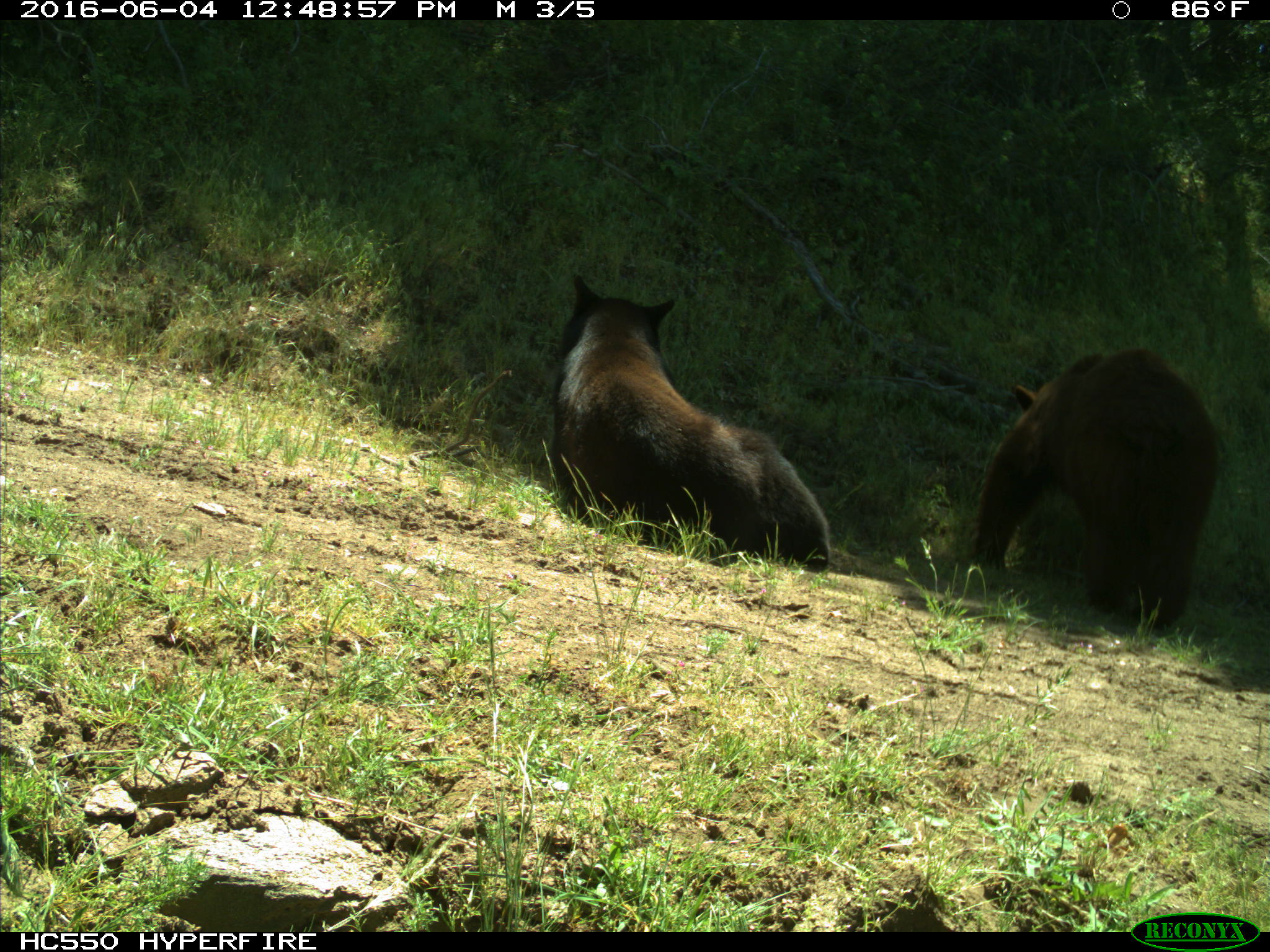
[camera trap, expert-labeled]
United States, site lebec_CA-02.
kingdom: Animalia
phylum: Chordata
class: Mammalia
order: Carnivora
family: Ursidae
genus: Ursus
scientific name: Ursus americanus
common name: american black bear